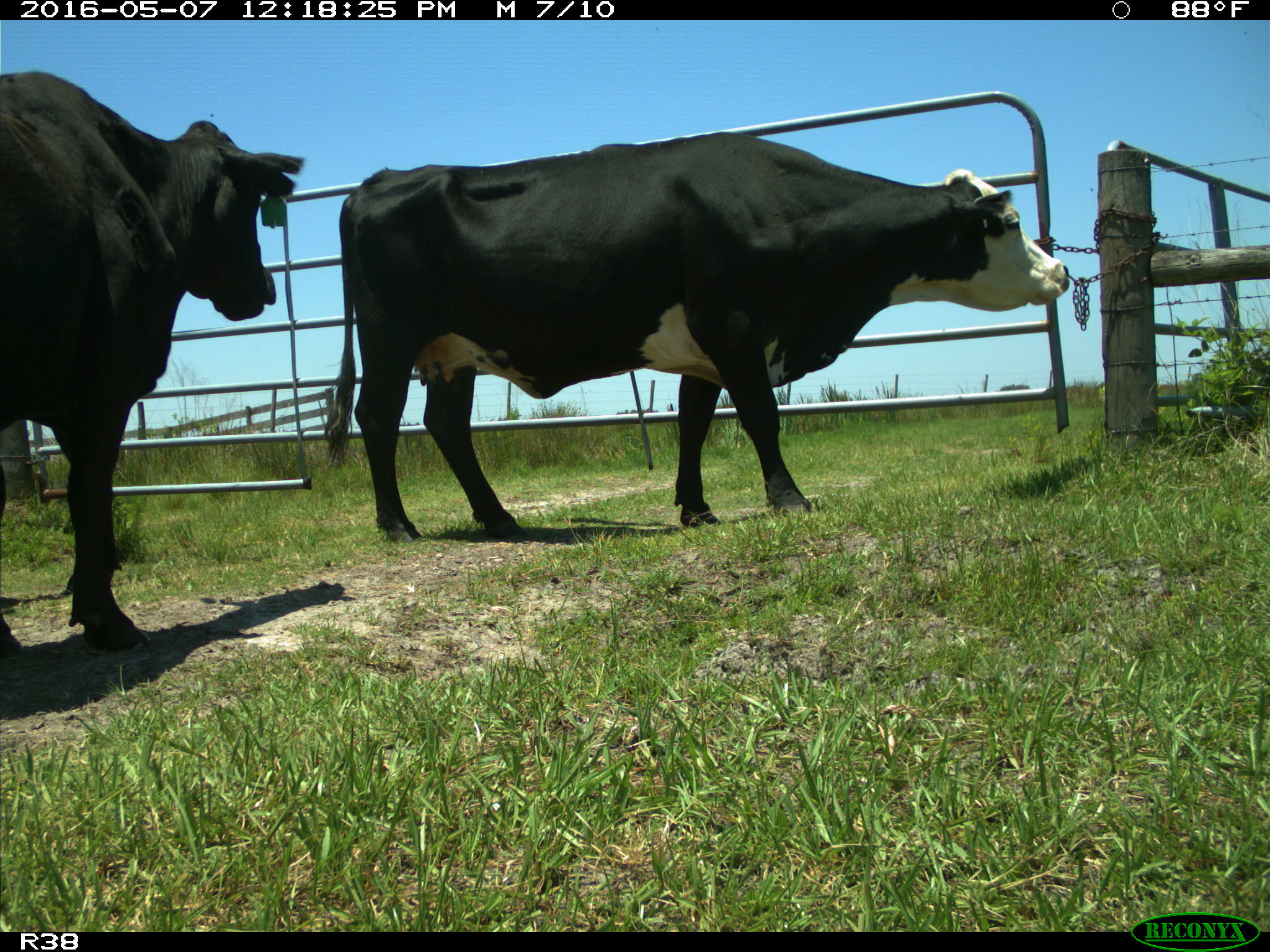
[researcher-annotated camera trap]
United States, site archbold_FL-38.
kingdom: Animalia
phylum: Chordata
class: Mammalia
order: Artiodactyla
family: Bovidae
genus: Bos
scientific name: Bos taurus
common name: domestic cow